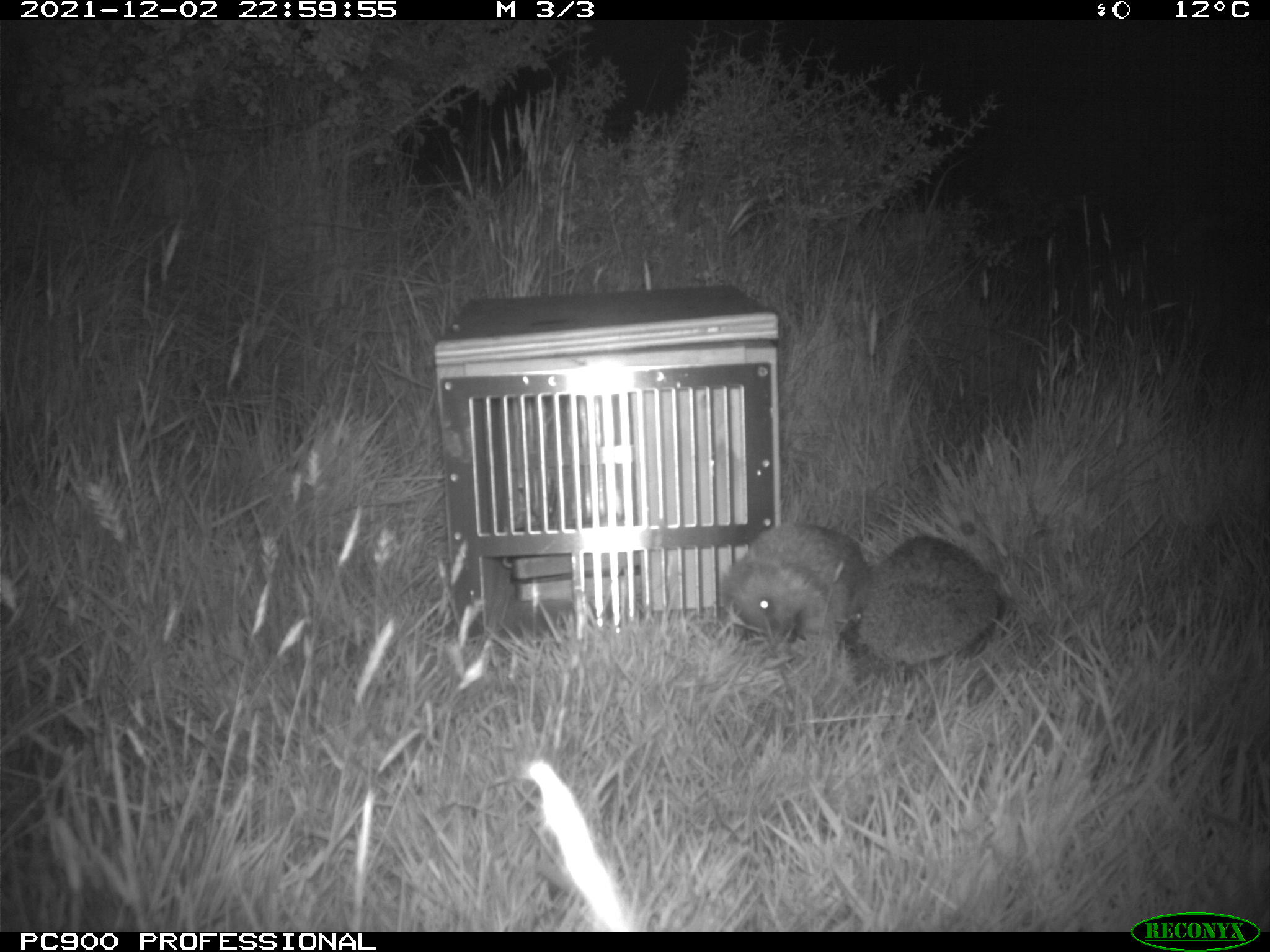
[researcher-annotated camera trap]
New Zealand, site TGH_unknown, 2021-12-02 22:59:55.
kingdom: Animalia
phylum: Chordata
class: Mammalia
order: Eulipotyphla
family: Erinaceidae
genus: Erinaceus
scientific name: Erinaceus europaeus europaeus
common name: european hedgehog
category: hedgehog